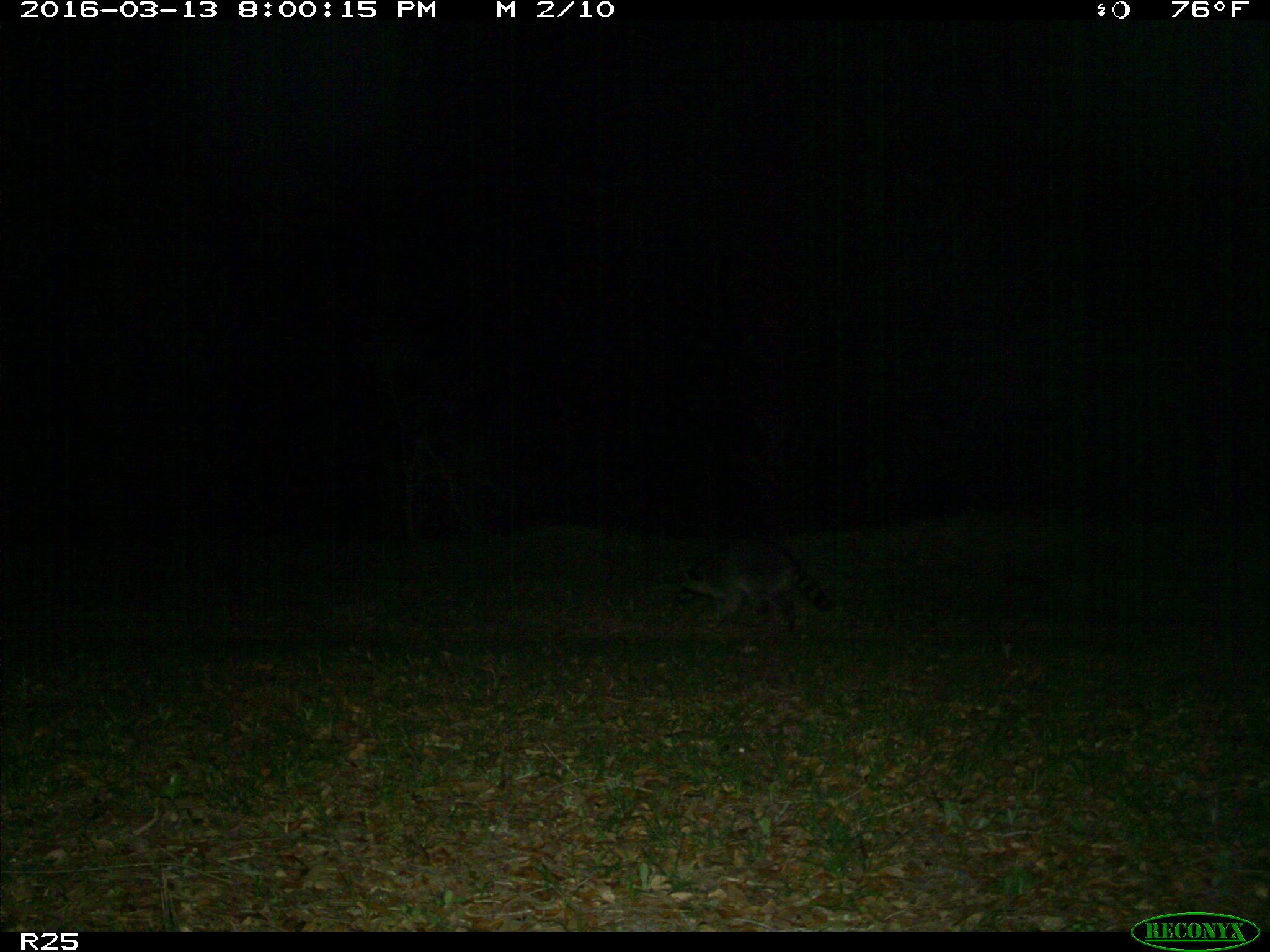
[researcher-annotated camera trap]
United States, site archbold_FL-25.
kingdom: Animalia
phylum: Chordata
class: Mammalia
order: Carnivora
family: Procyonidae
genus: Procyon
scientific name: Procyon lotor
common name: common raccoon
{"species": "Procyon lotor (common raccoon)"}